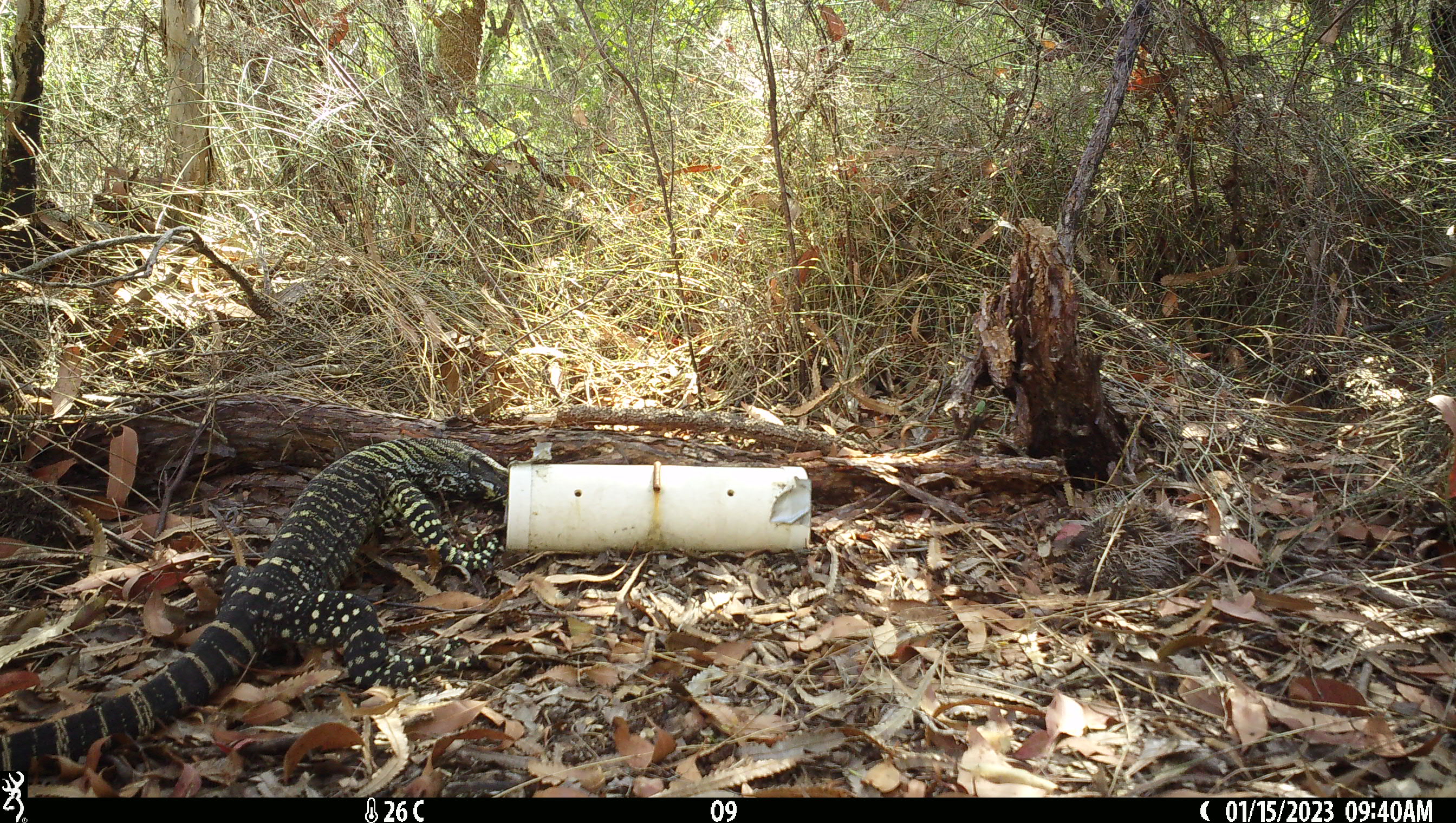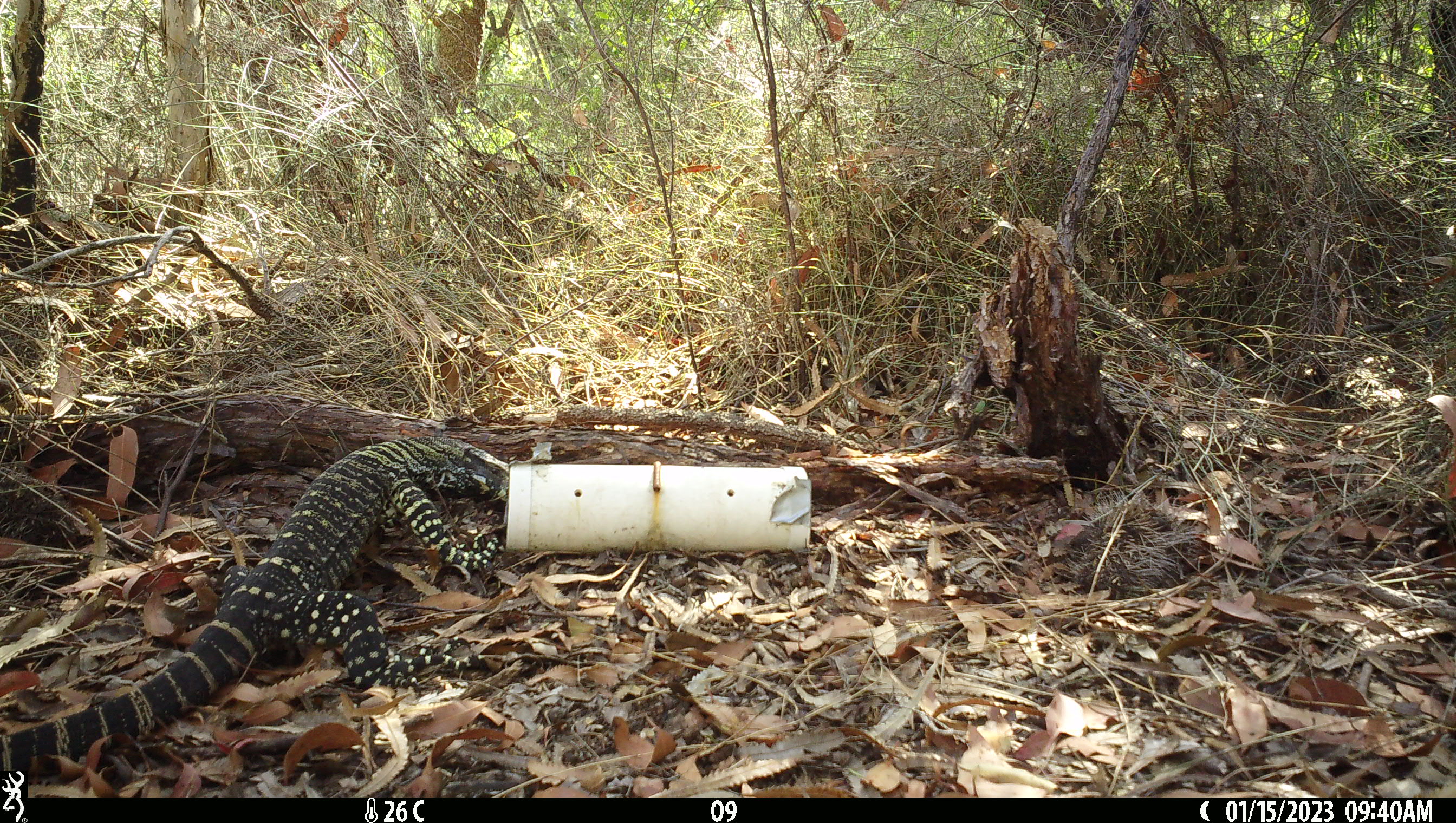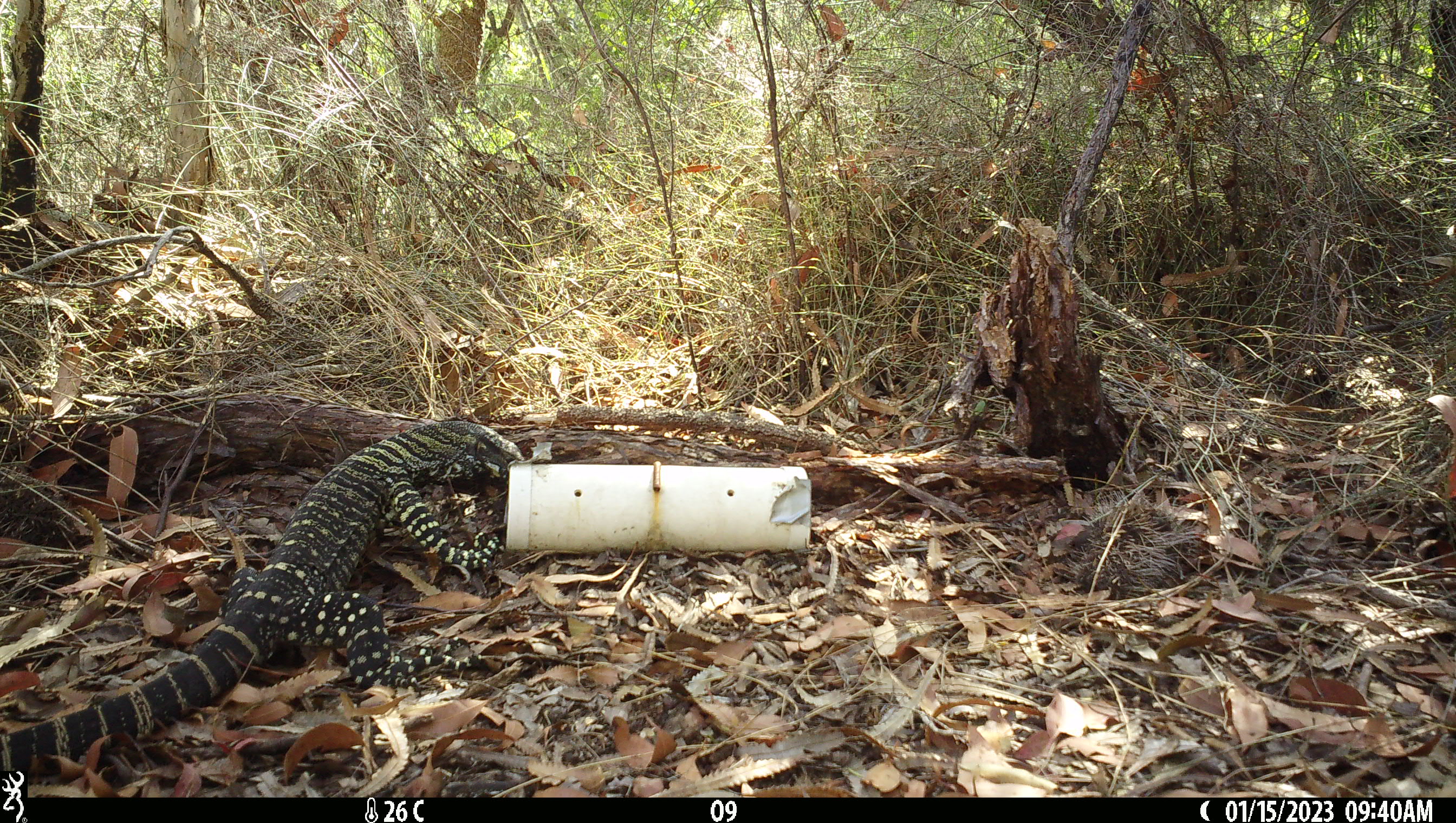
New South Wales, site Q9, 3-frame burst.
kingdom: Animalia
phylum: Chordata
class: Reptilia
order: Squamata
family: Varanidae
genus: Varanus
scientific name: Varanus varius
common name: lace monitor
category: goanna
Goanna (lace monitor) (Varanus varius).